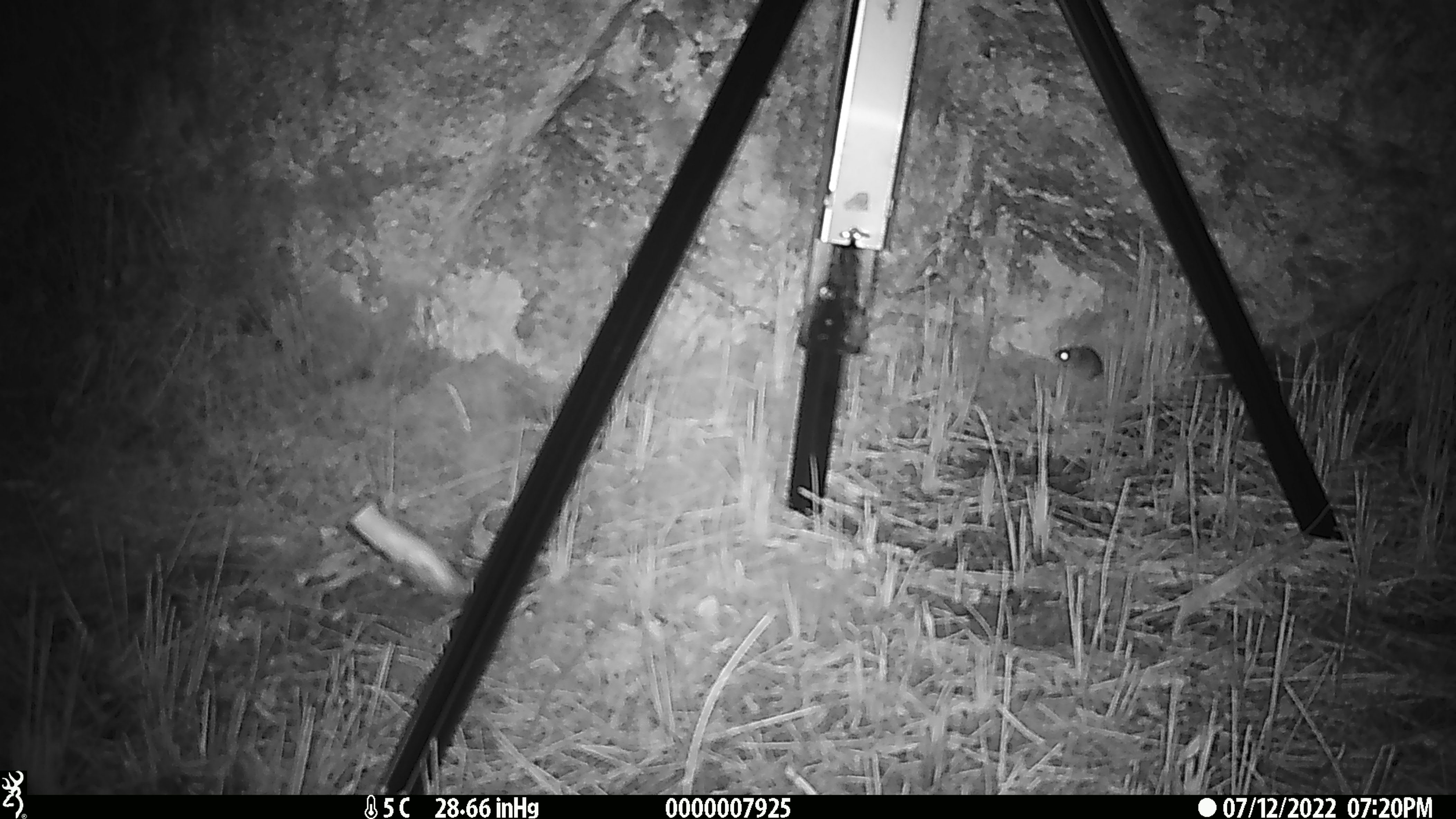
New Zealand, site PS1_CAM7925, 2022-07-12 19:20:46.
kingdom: Animalia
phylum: Chordata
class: Mammalia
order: Rodentia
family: Muridae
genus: Mus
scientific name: Mus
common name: mouse